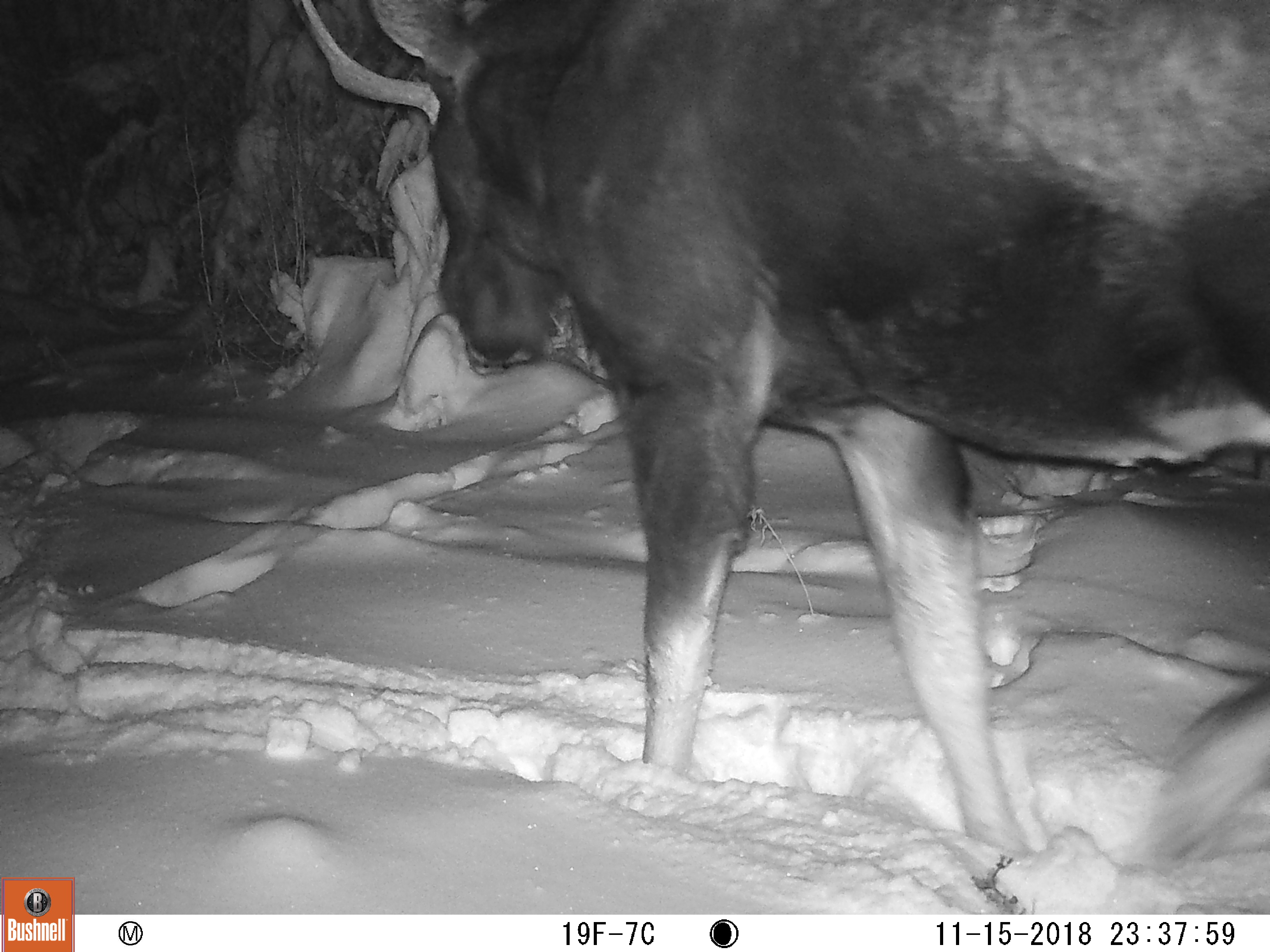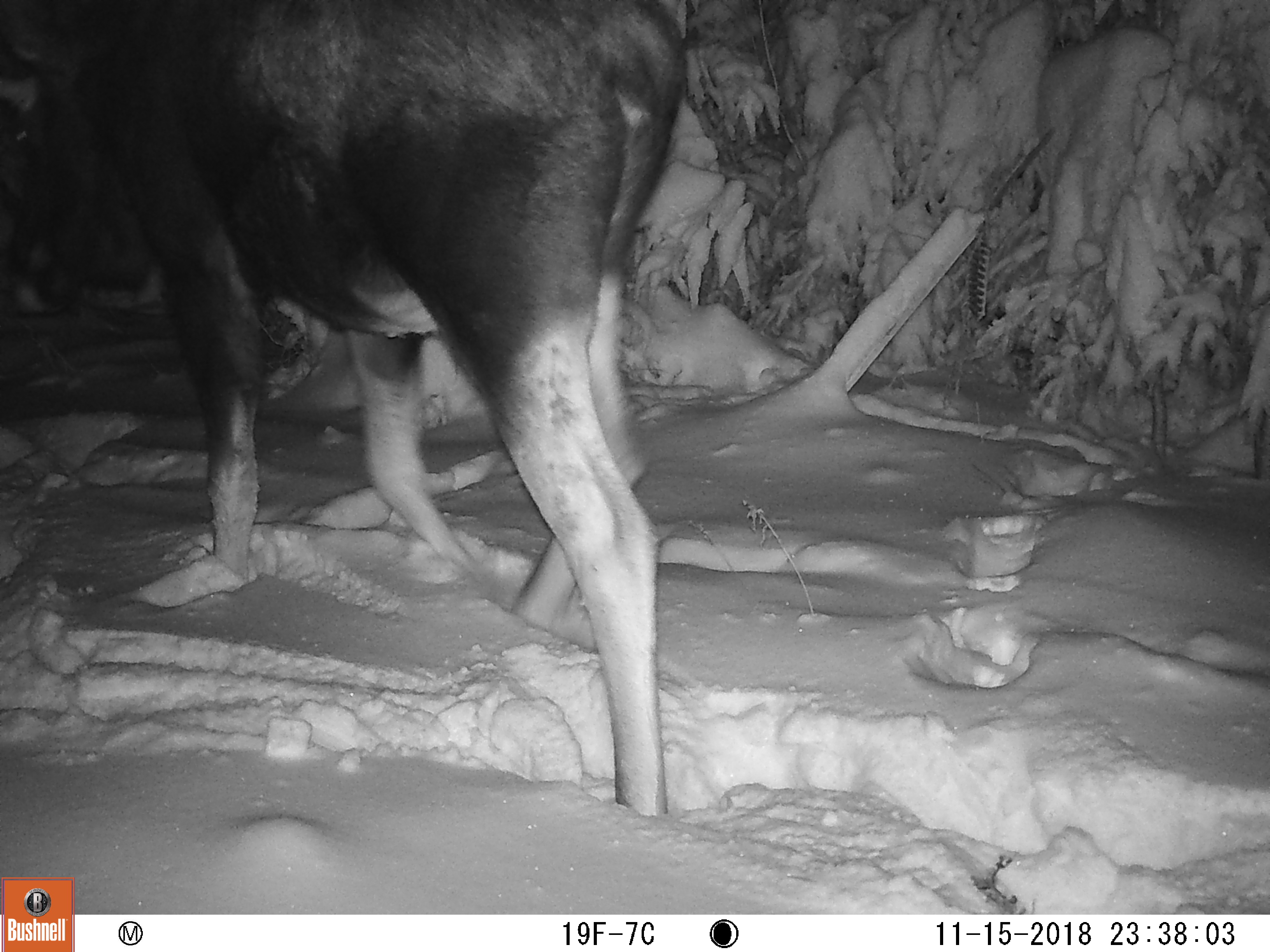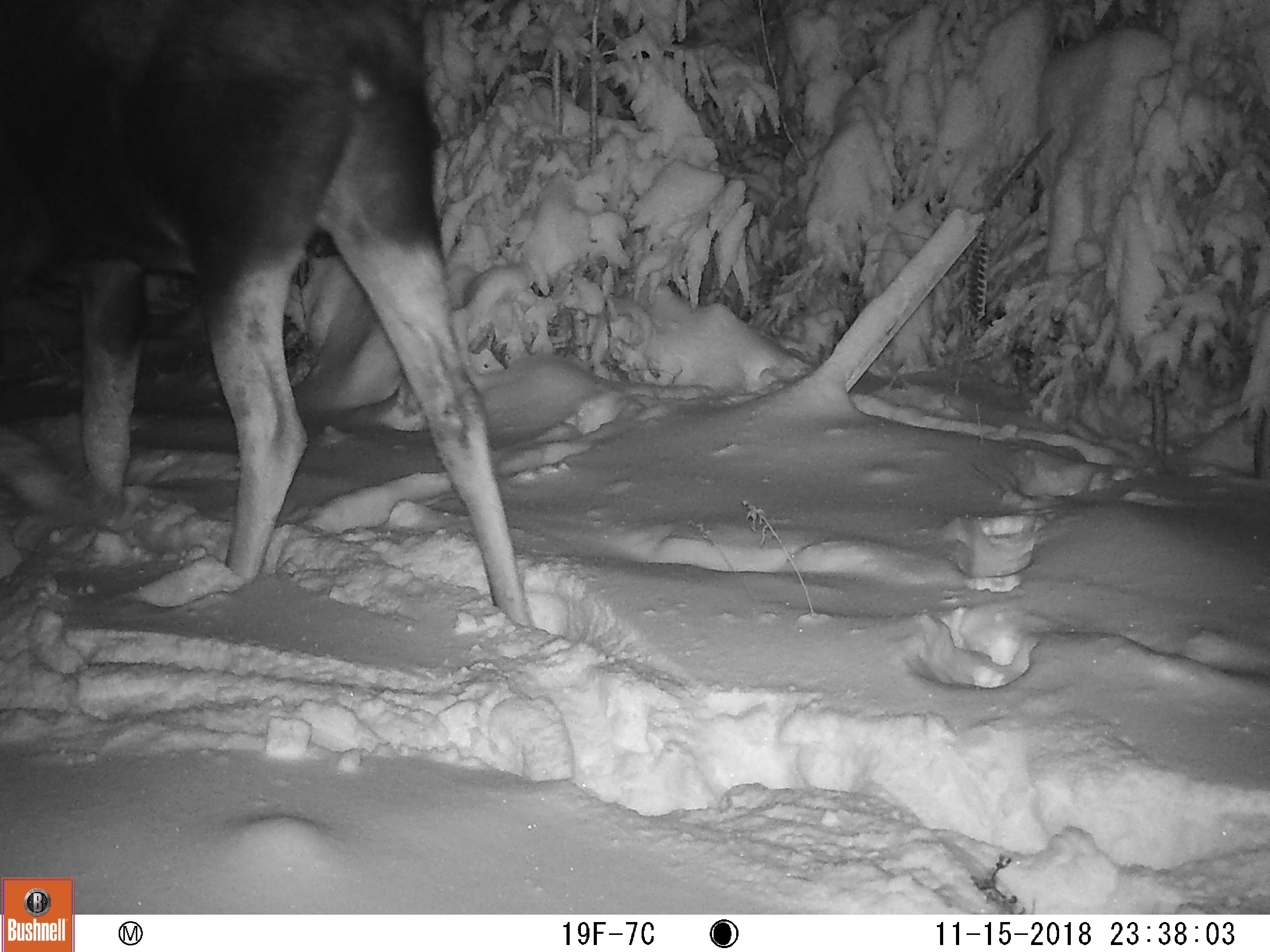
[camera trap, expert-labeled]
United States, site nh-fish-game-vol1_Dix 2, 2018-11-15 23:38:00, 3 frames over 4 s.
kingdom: Animalia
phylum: Chordata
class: Mammalia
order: Artiodactyla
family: Cervidae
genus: Alces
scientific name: Alces alces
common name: moose